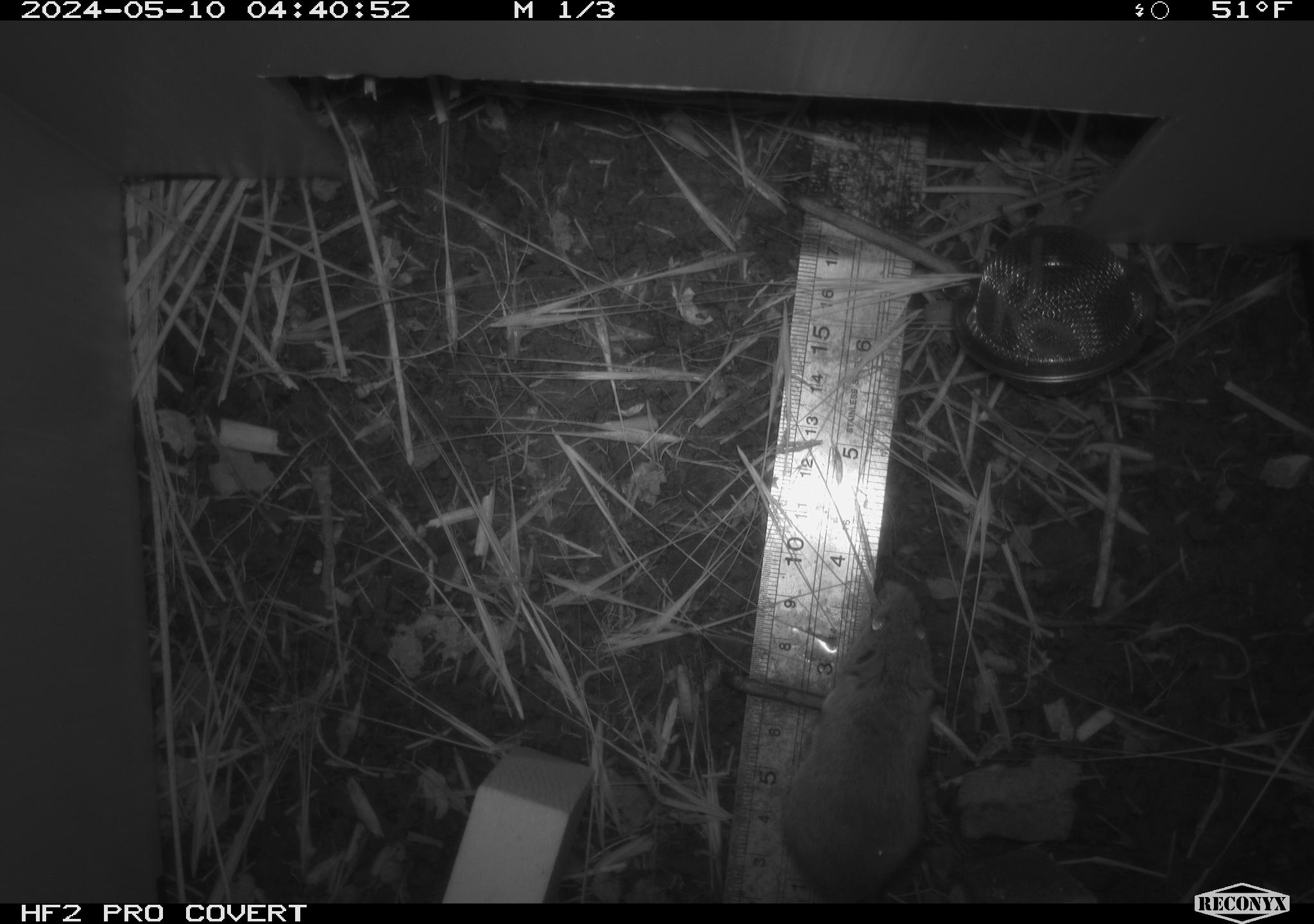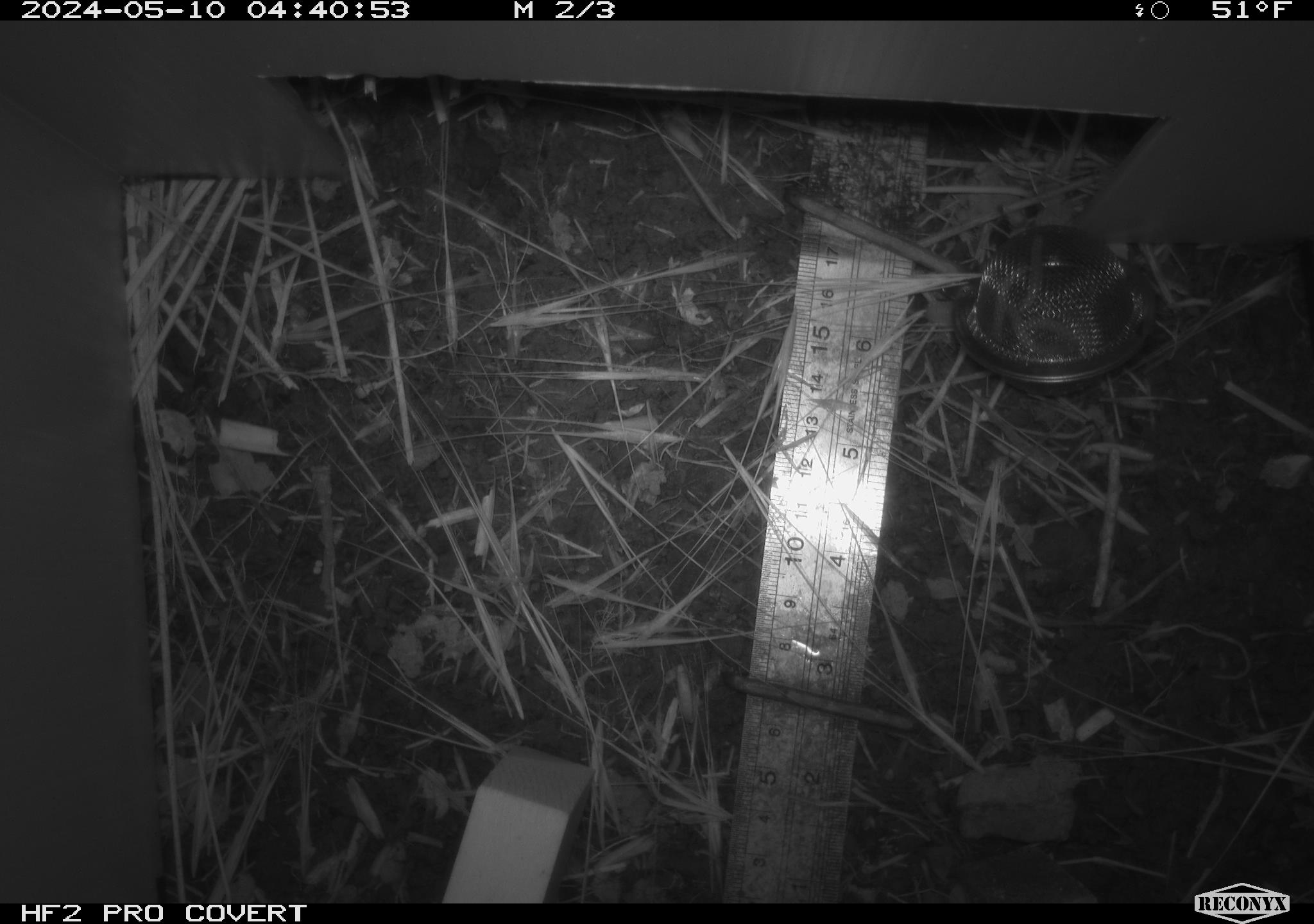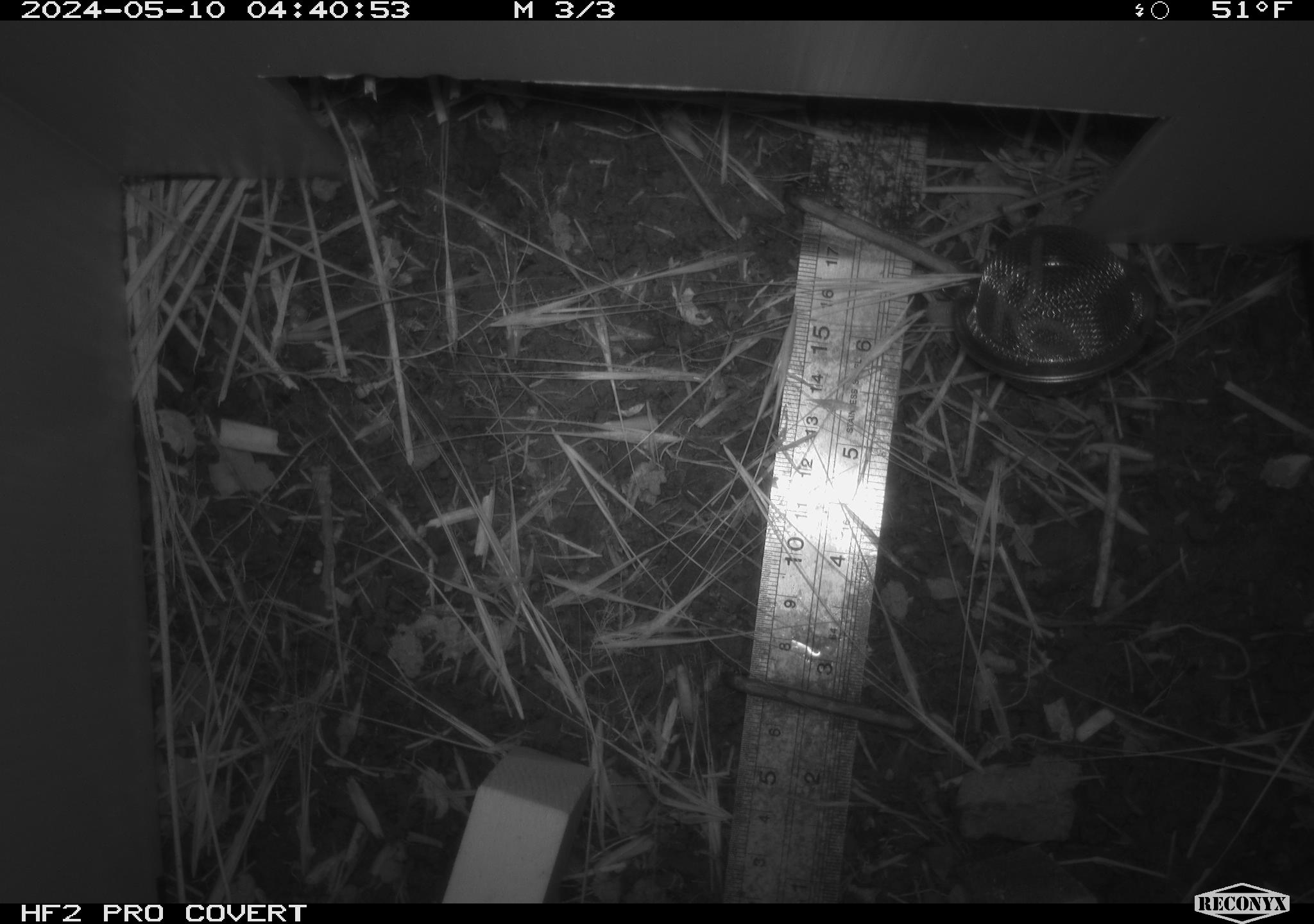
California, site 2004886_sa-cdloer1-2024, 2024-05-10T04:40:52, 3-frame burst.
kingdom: Animalia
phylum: Chordata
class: Mammalia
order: Rodentia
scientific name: Rodentia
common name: mouse species